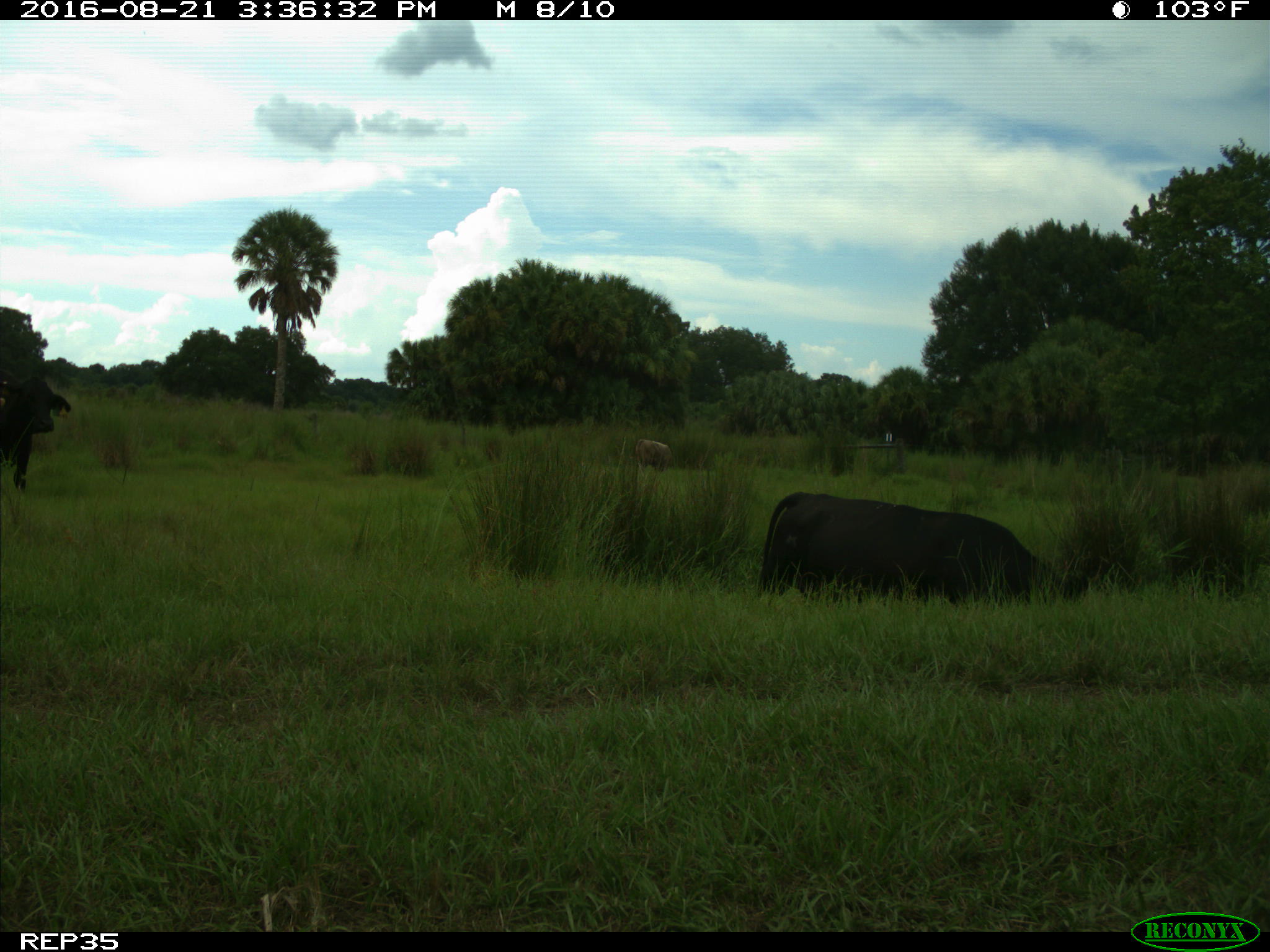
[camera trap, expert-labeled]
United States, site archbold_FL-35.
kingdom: Animalia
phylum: Chordata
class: Mammalia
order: Artiodactyla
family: Bovidae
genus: Bos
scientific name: Bos taurus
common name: domestic cow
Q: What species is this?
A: Bos taurus (domestic cow).